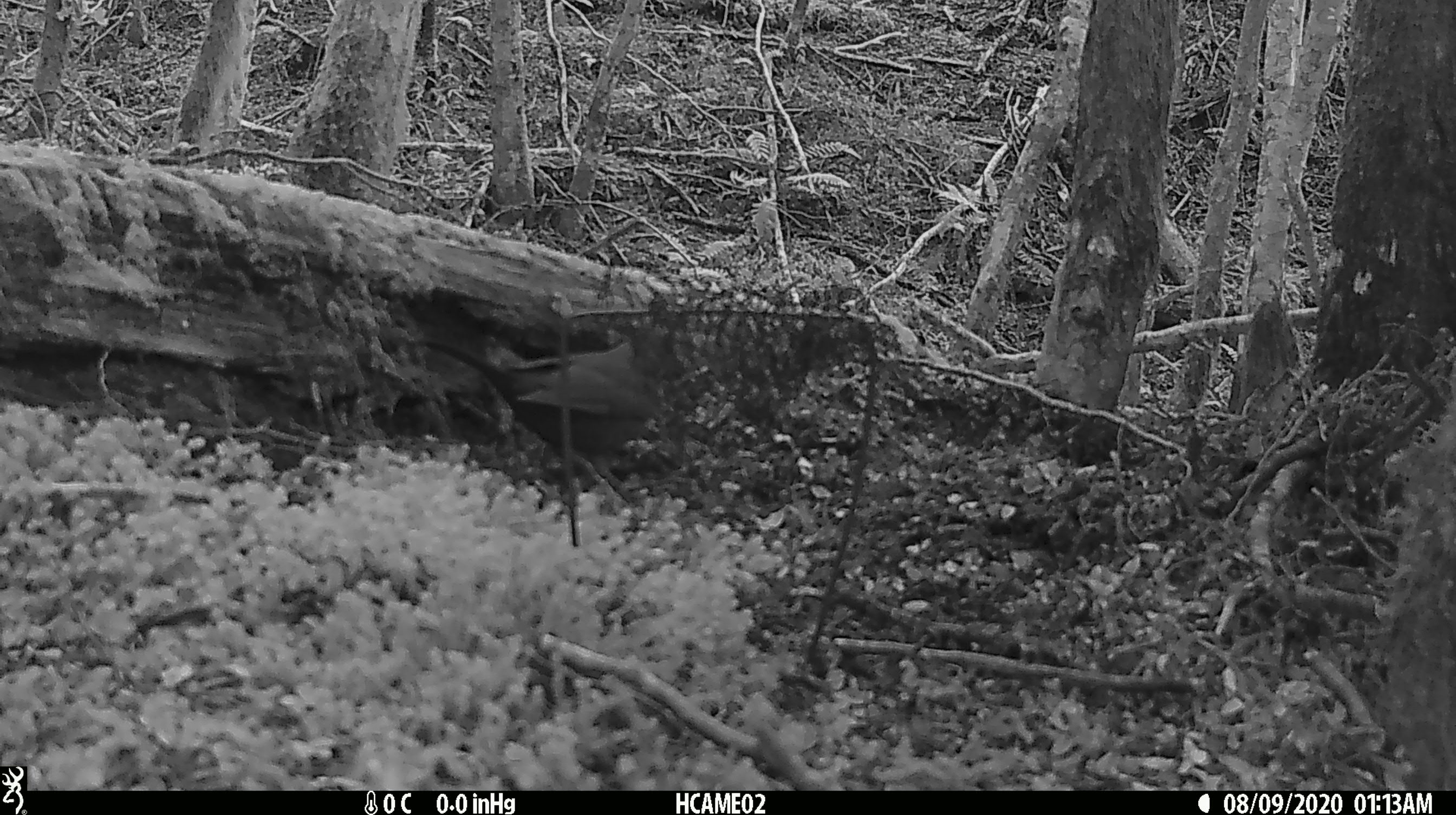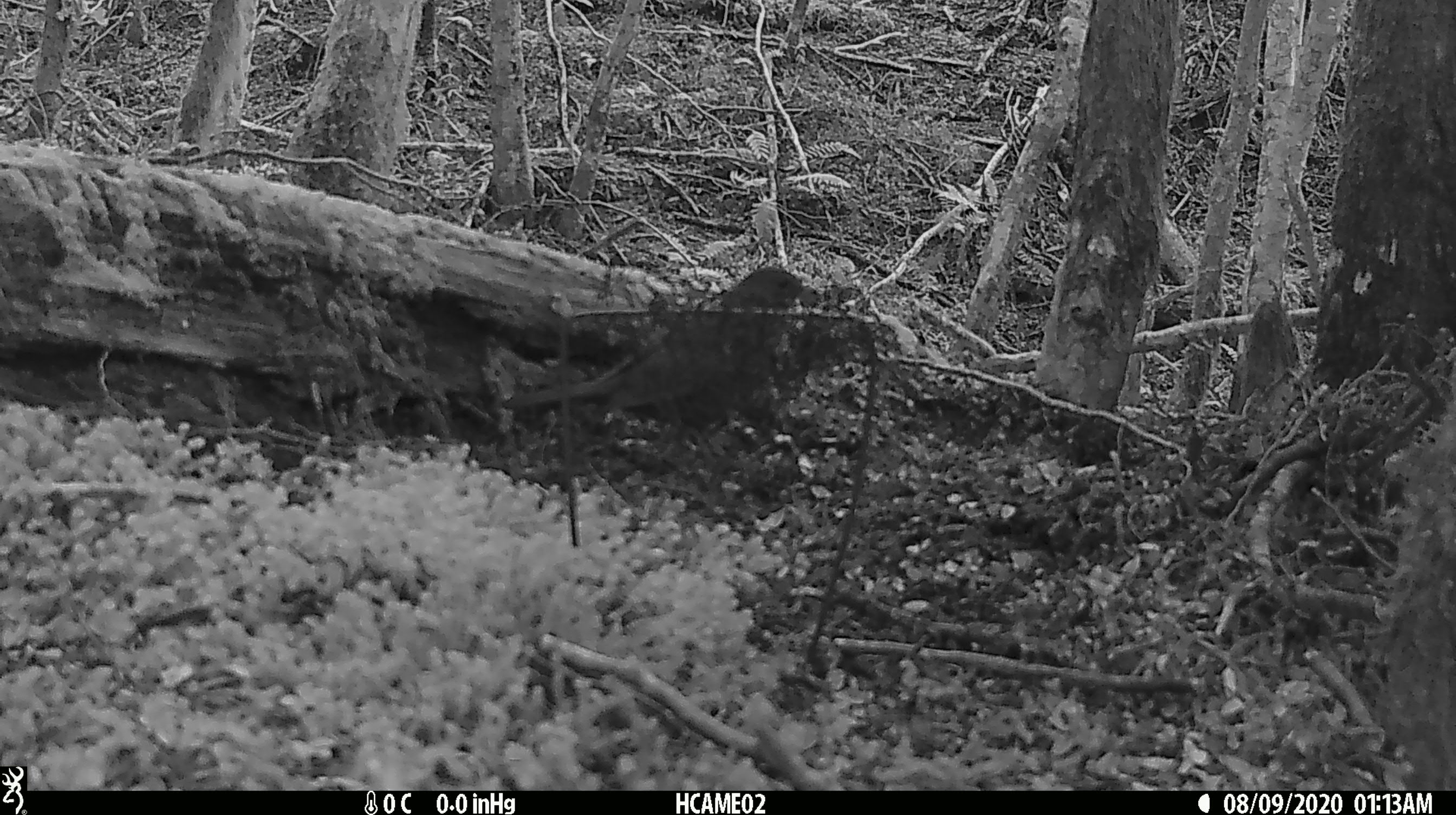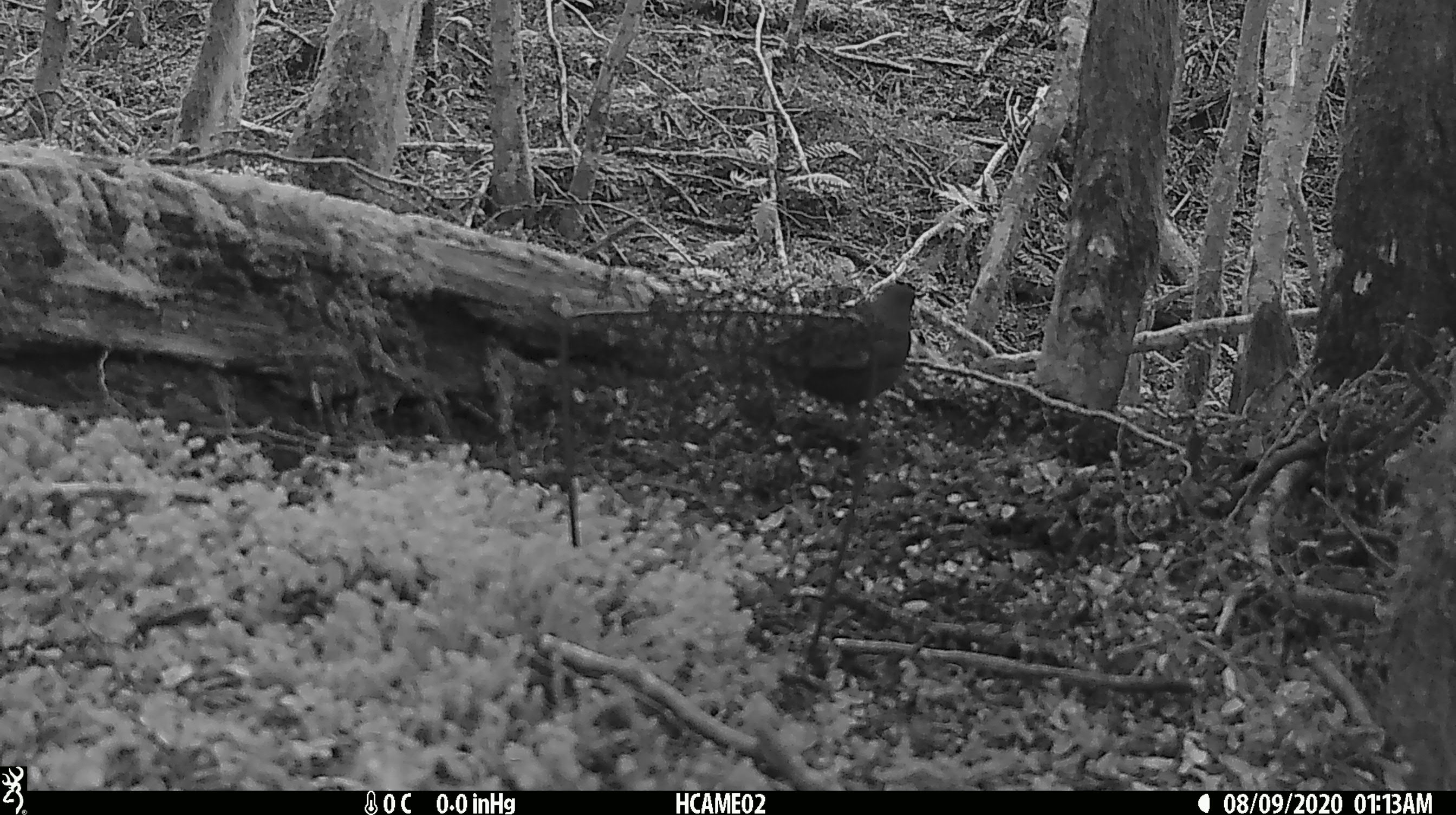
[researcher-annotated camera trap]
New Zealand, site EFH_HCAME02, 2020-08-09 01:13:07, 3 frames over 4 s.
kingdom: Animalia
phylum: Chordata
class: Aves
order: Passeriformes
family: Turdidae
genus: Turdus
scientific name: Turdus merula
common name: eurasian blackbird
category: blackbird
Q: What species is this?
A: Blackbird (eurasian blackbird) (Turdus merula).